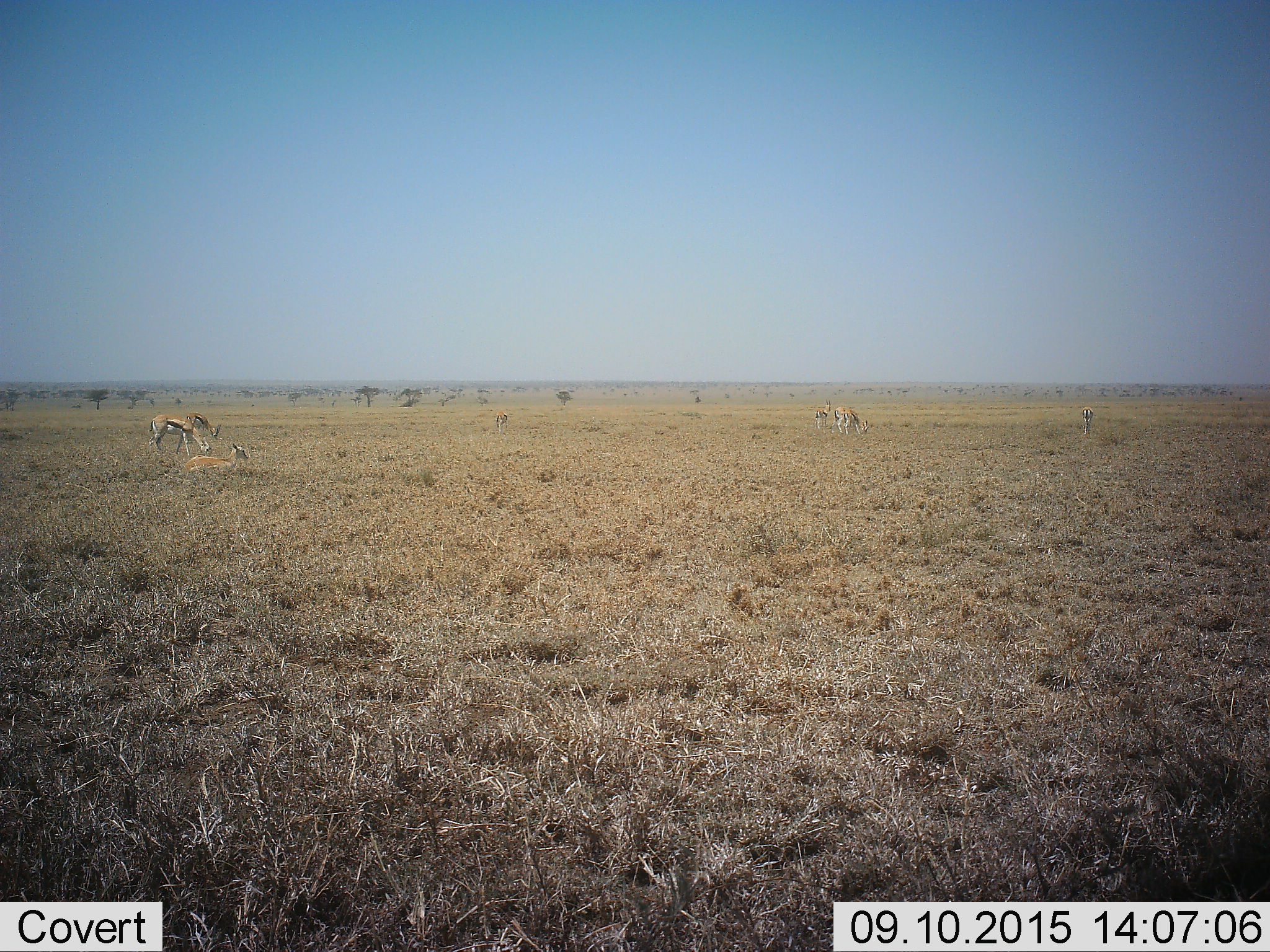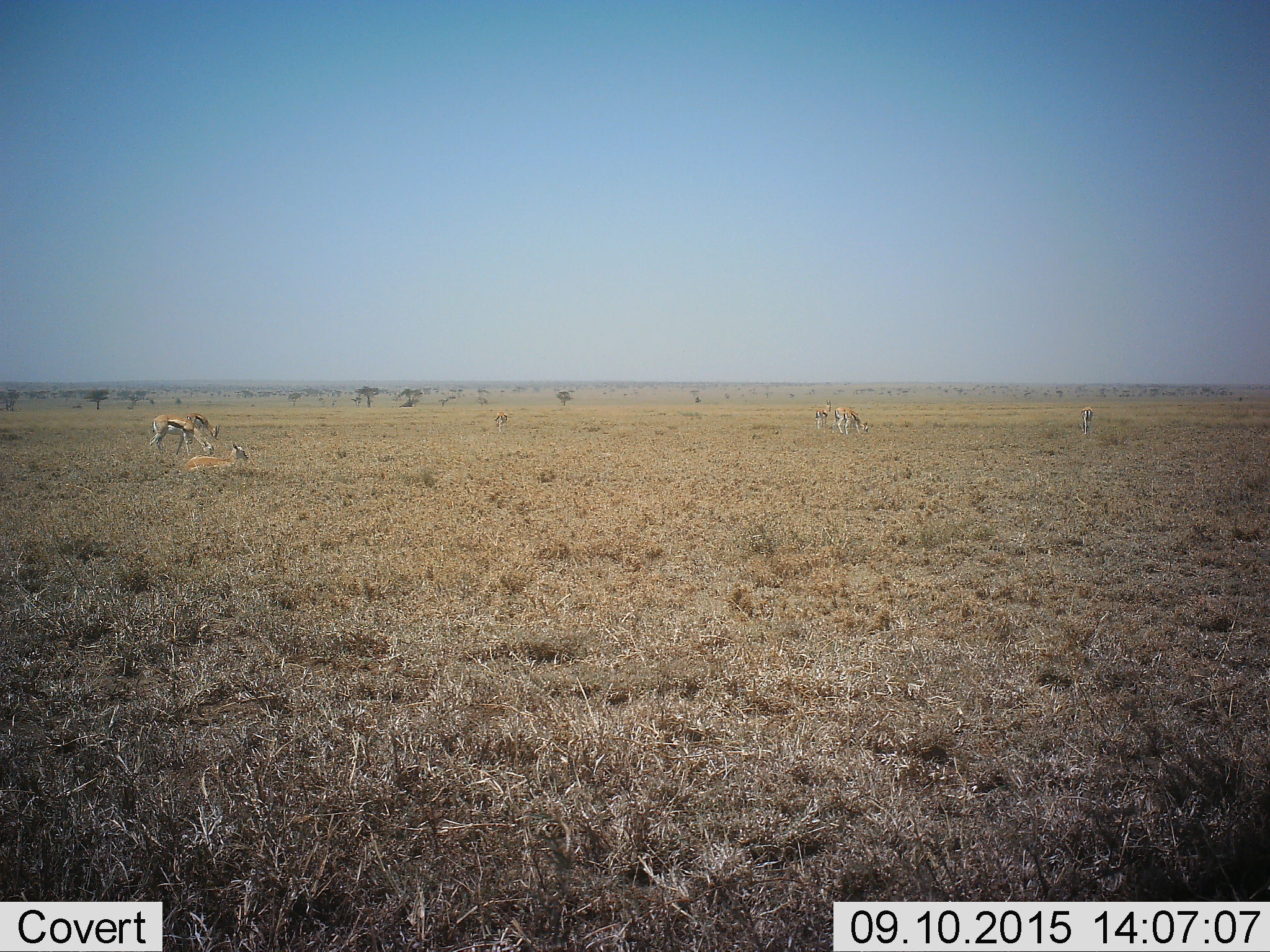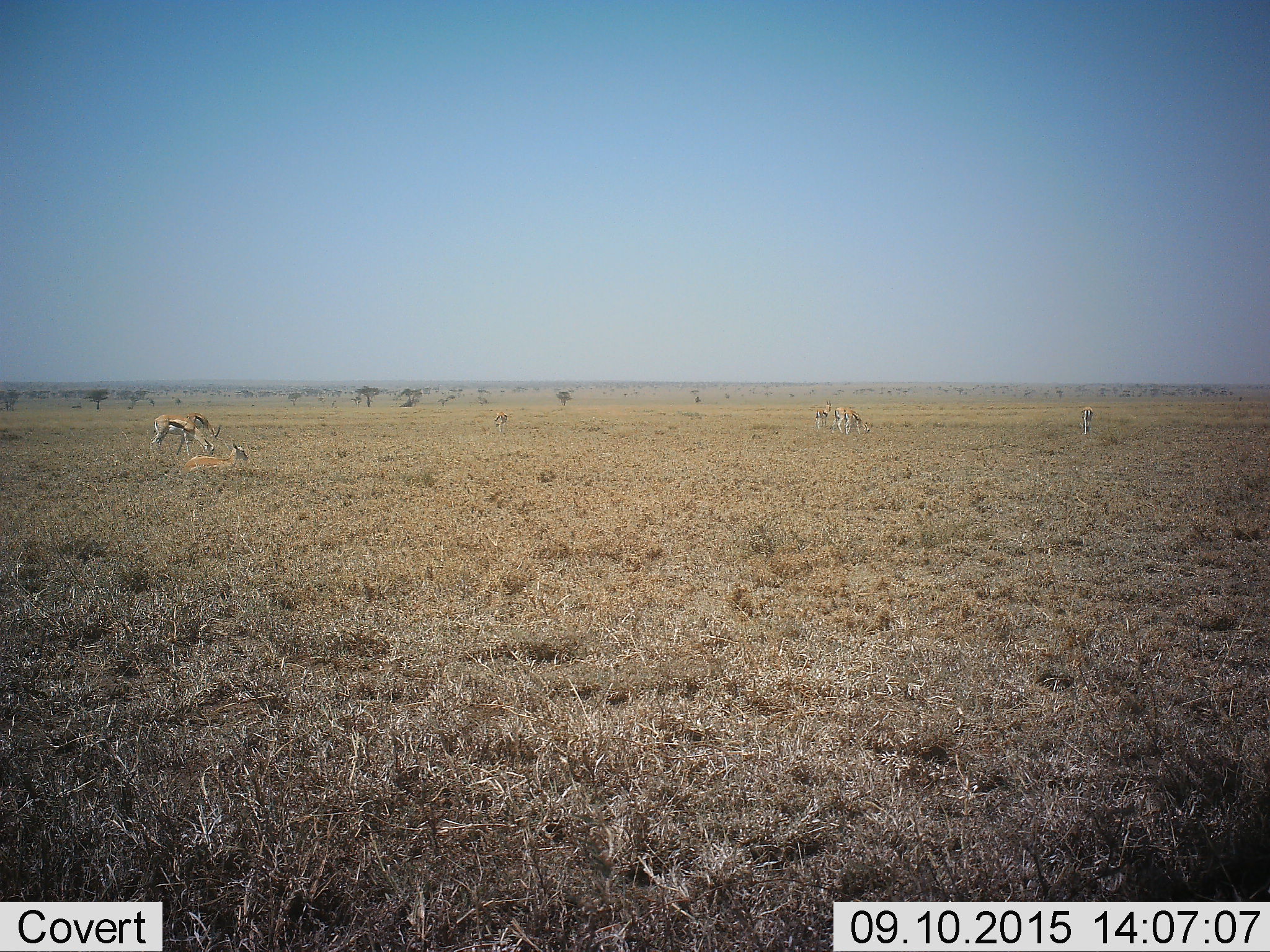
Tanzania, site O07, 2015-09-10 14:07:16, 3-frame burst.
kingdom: Animalia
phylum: Chordata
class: Mammalia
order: Artiodactyla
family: Bovidae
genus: Eudorcas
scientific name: Eudorcas thomsonii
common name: thomson's gazelle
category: gazellethomsons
Gazellethomsons (thomson's gazelle) (Eudorcas thomsonii), count 6. Behavior (volunteer vote fractions): standing 57%, resting 86%, moving 14%, interacting 0%. Young present (vote fraction): 0%. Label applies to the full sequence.